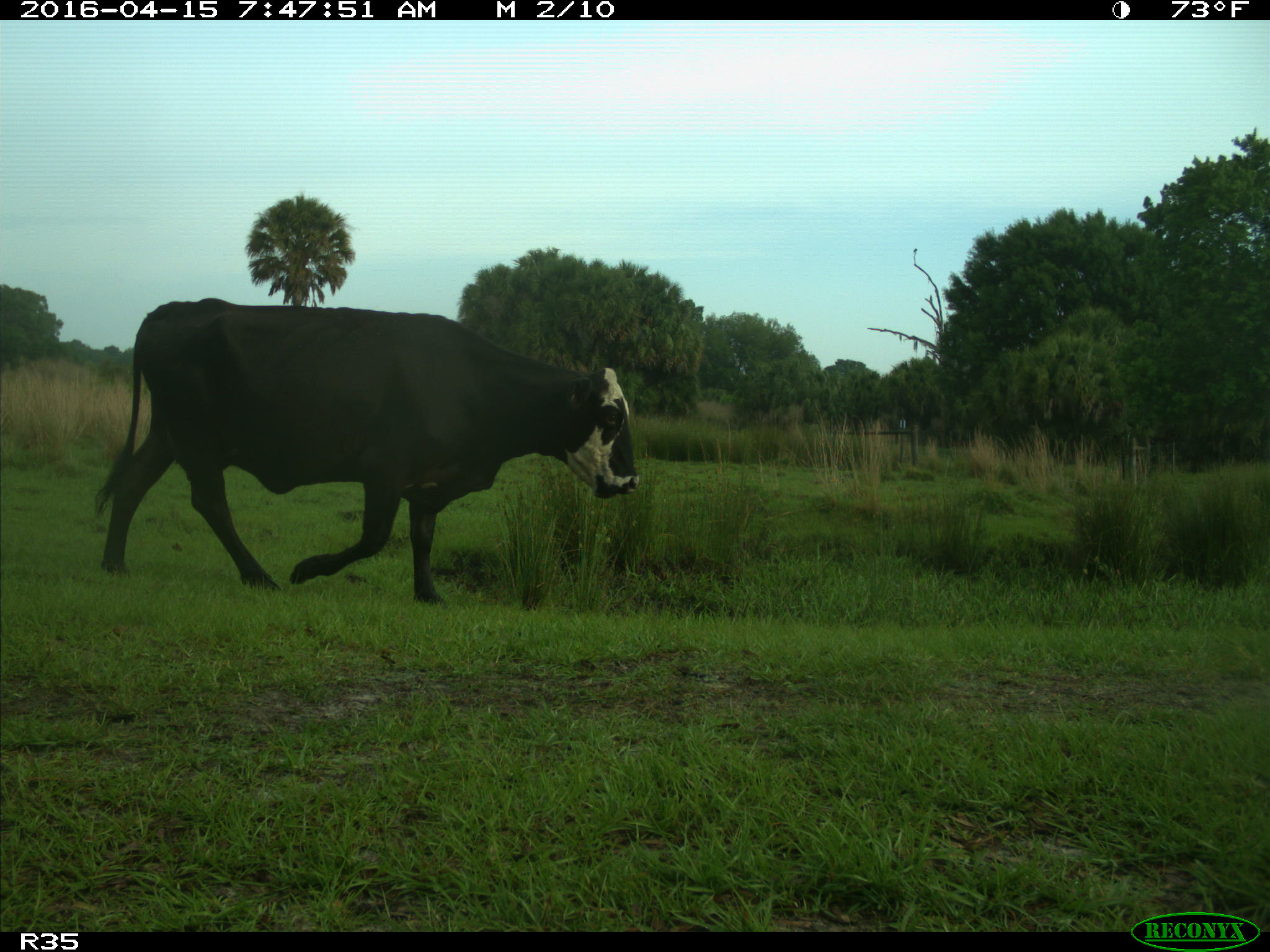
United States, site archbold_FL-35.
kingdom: Animalia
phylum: Chordata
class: Mammalia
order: Artiodactyla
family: Bovidae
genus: Bos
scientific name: Bos taurus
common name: domestic cow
Bos taurus (domestic cow).